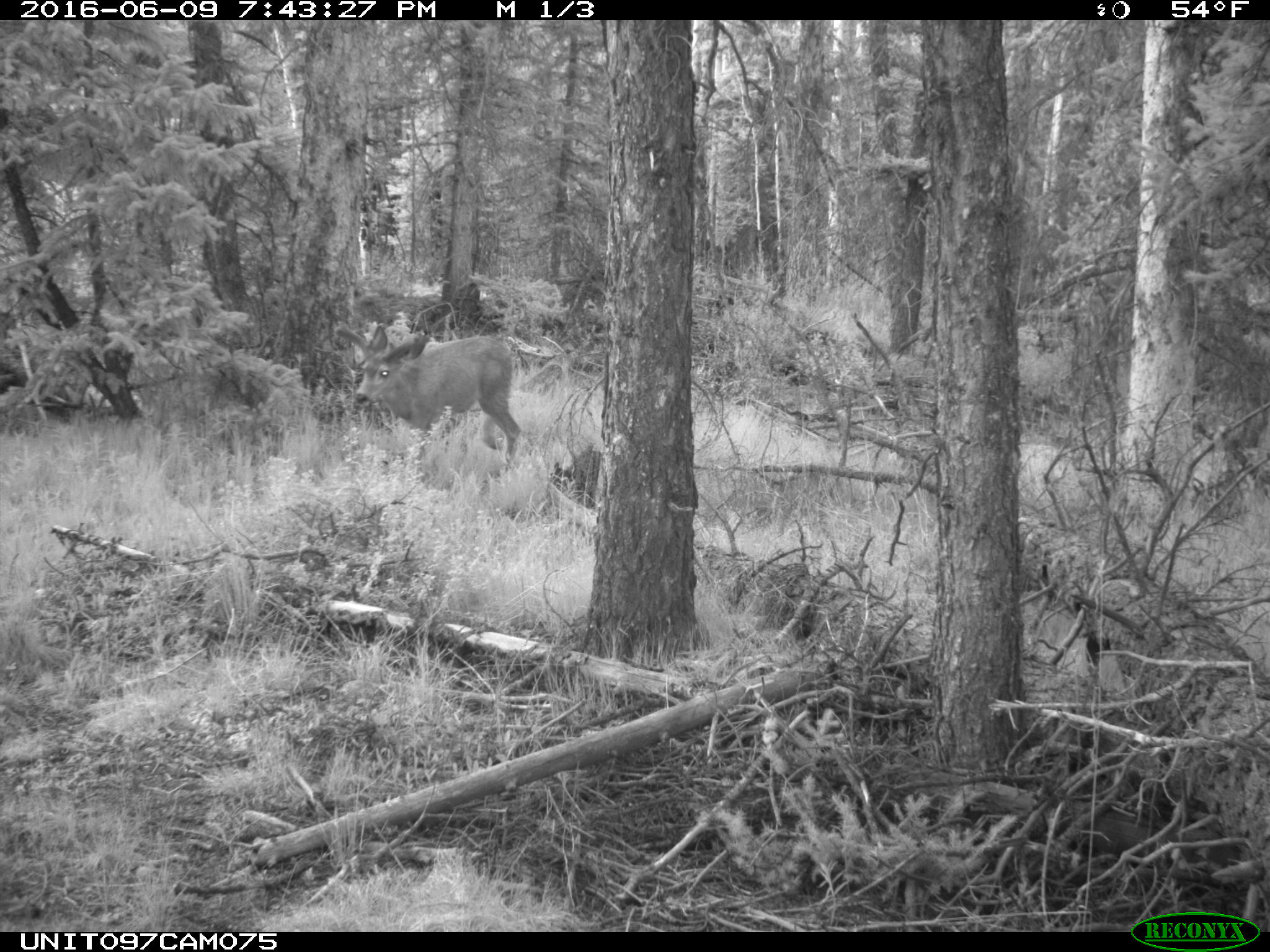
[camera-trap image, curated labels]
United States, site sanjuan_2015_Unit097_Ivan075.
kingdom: Animalia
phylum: Chordata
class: Mammalia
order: Artiodactyla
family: Cervidae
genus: Odocoileus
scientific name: Odocoileus hemionus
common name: mule deer